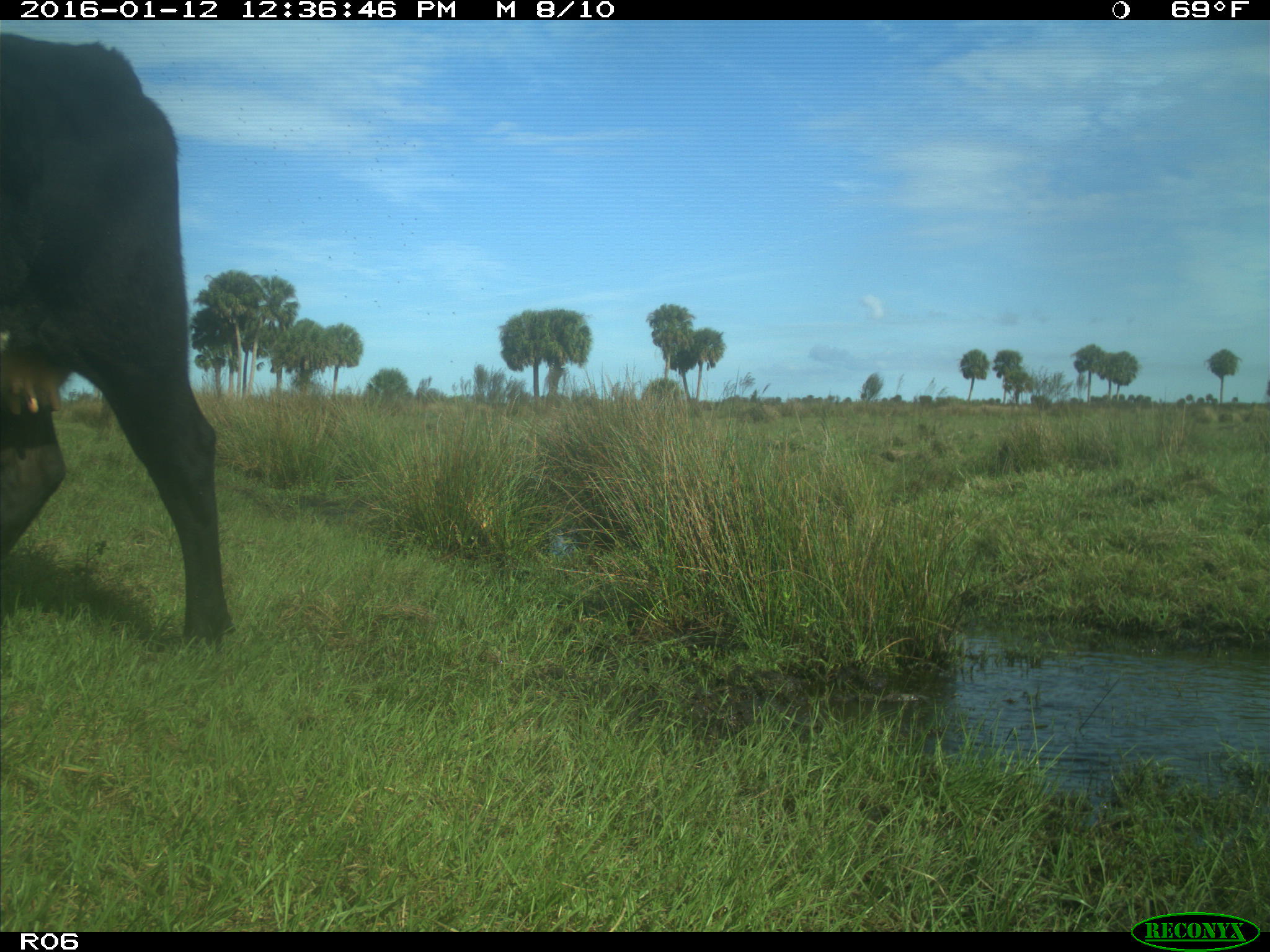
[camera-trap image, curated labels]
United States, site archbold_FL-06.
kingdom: Animalia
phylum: Chordata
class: Mammalia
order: Artiodactyla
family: Bovidae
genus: Bos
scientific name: Bos taurus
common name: domestic cow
Bos taurus (domestic cow).